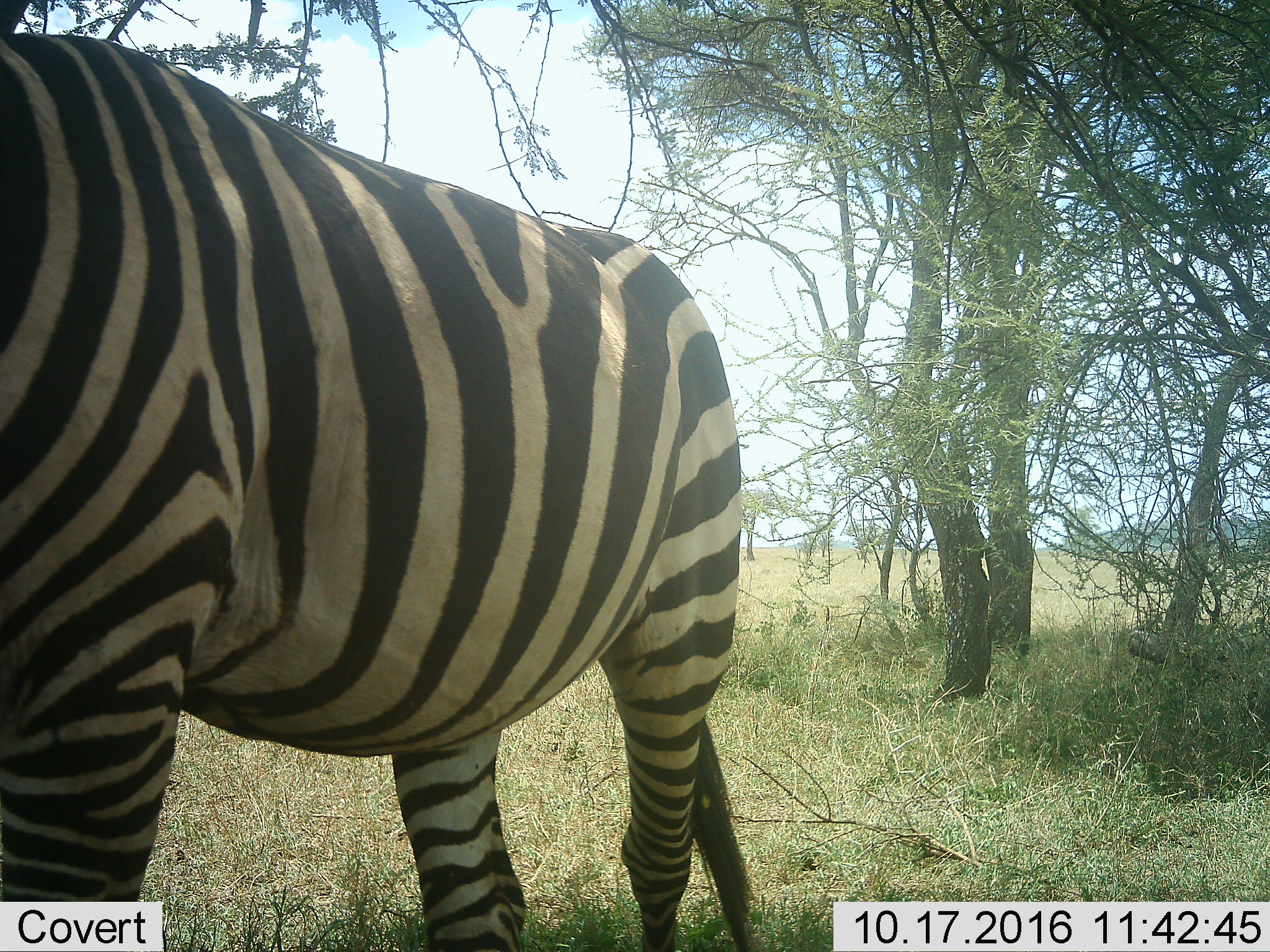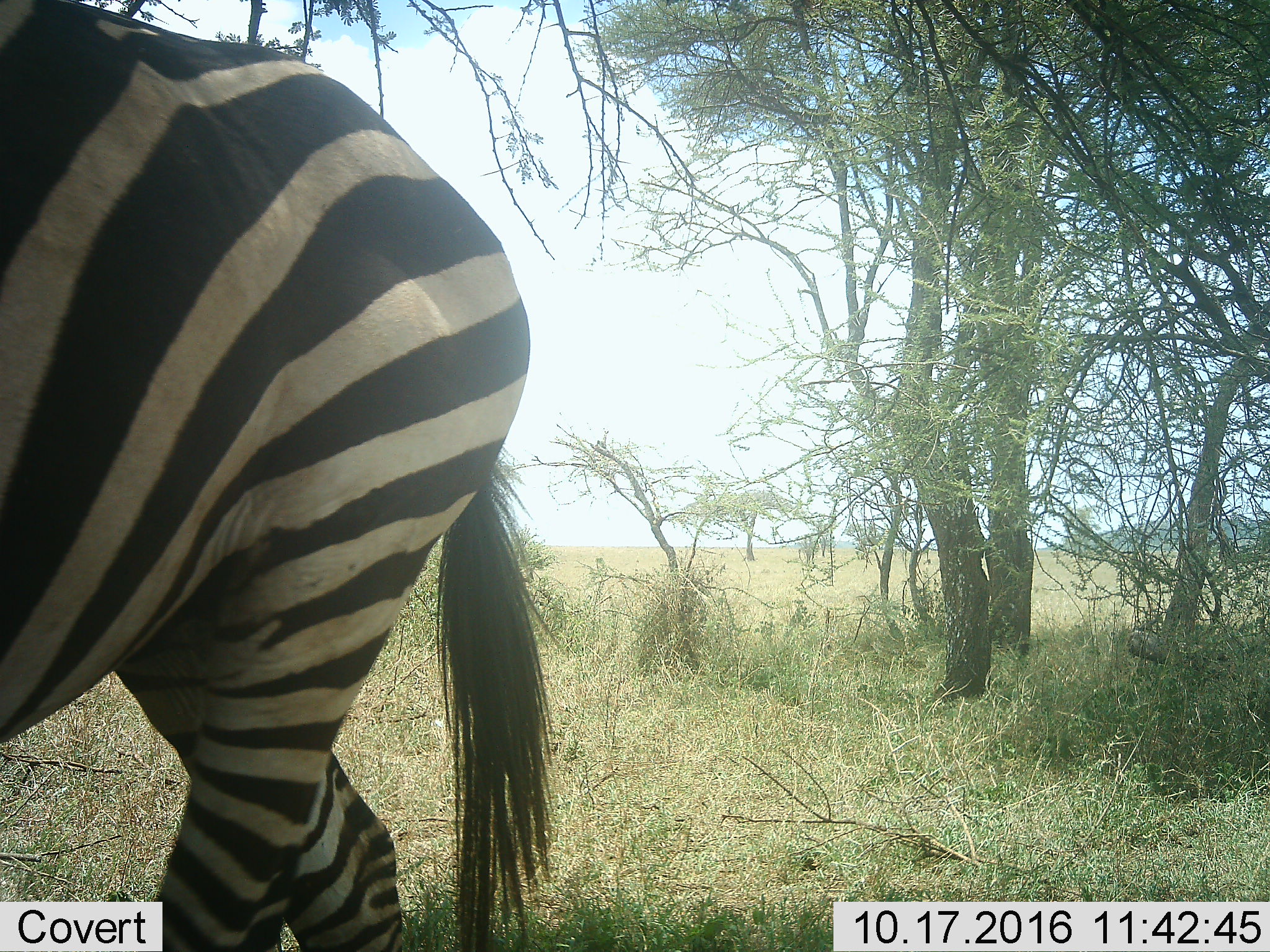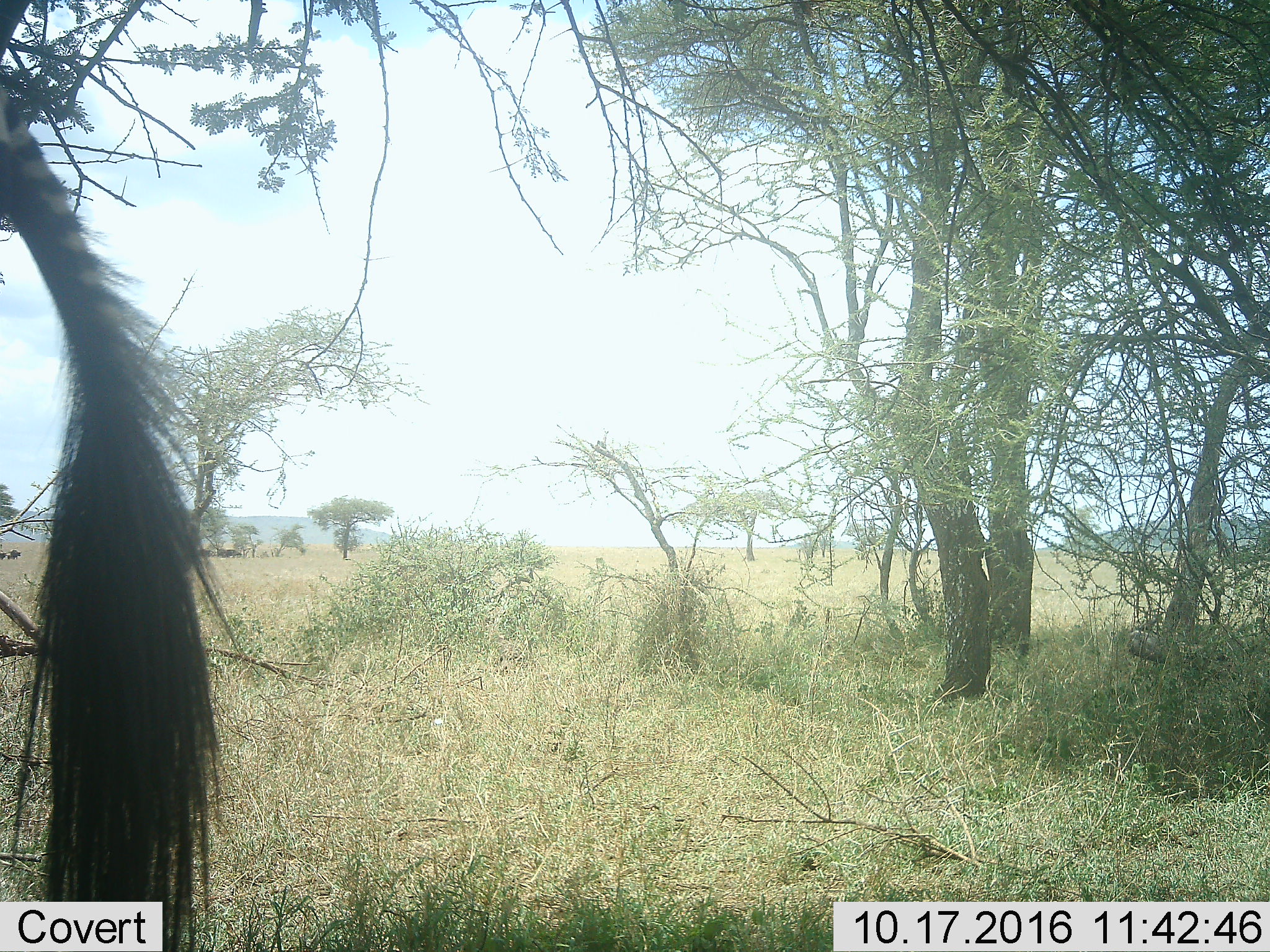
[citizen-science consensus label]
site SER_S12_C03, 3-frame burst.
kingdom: Animalia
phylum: Chordata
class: Mammalia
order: Perissodactyla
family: Equidae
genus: Equus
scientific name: Equus quagga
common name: plains zebra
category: zebraplains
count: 1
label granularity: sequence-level